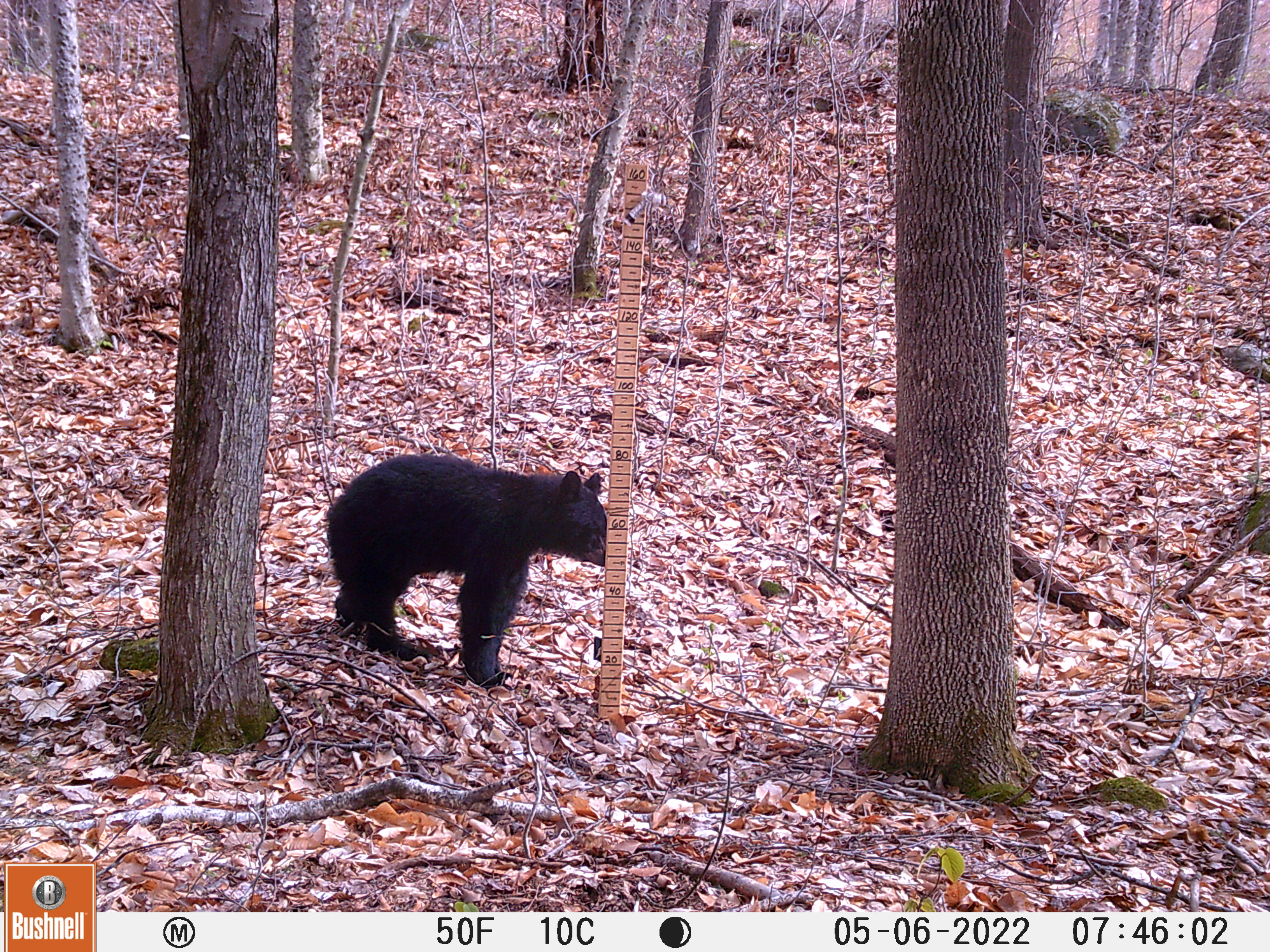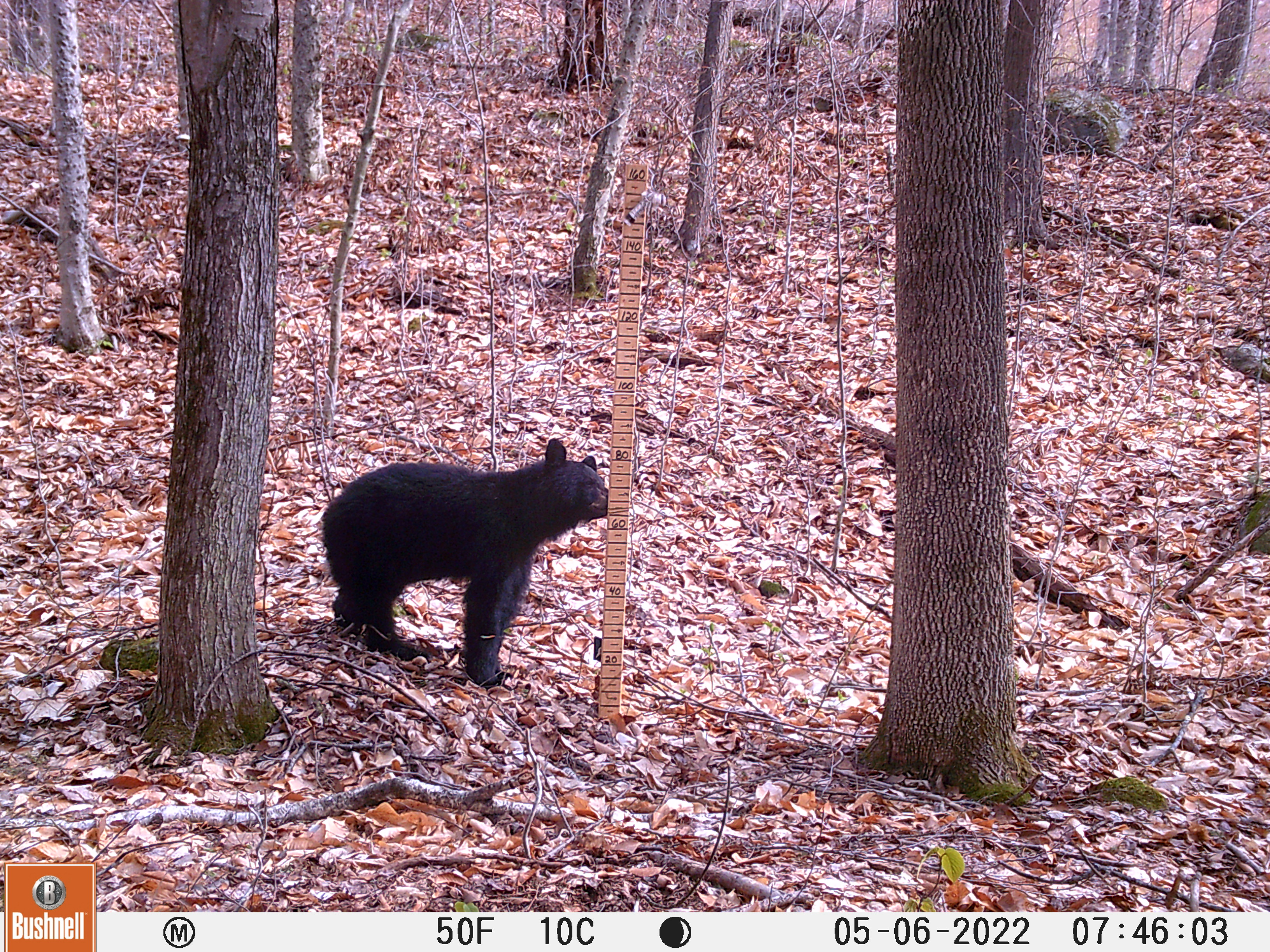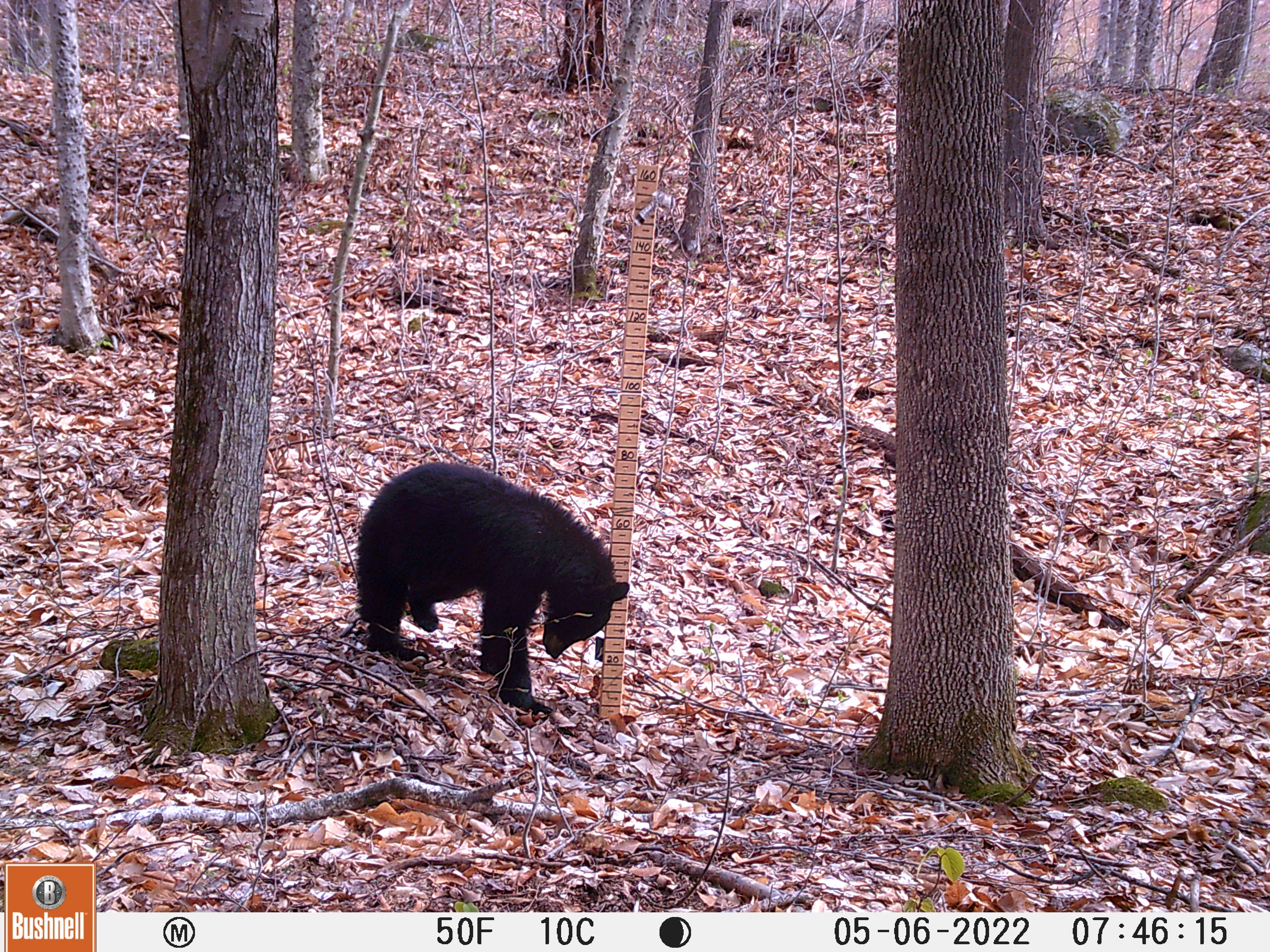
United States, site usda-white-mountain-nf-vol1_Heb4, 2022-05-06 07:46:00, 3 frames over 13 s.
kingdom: Animalia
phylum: Chordata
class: Mammalia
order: Carnivora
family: Ursidae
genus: Ursus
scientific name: Ursus americanus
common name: black bear